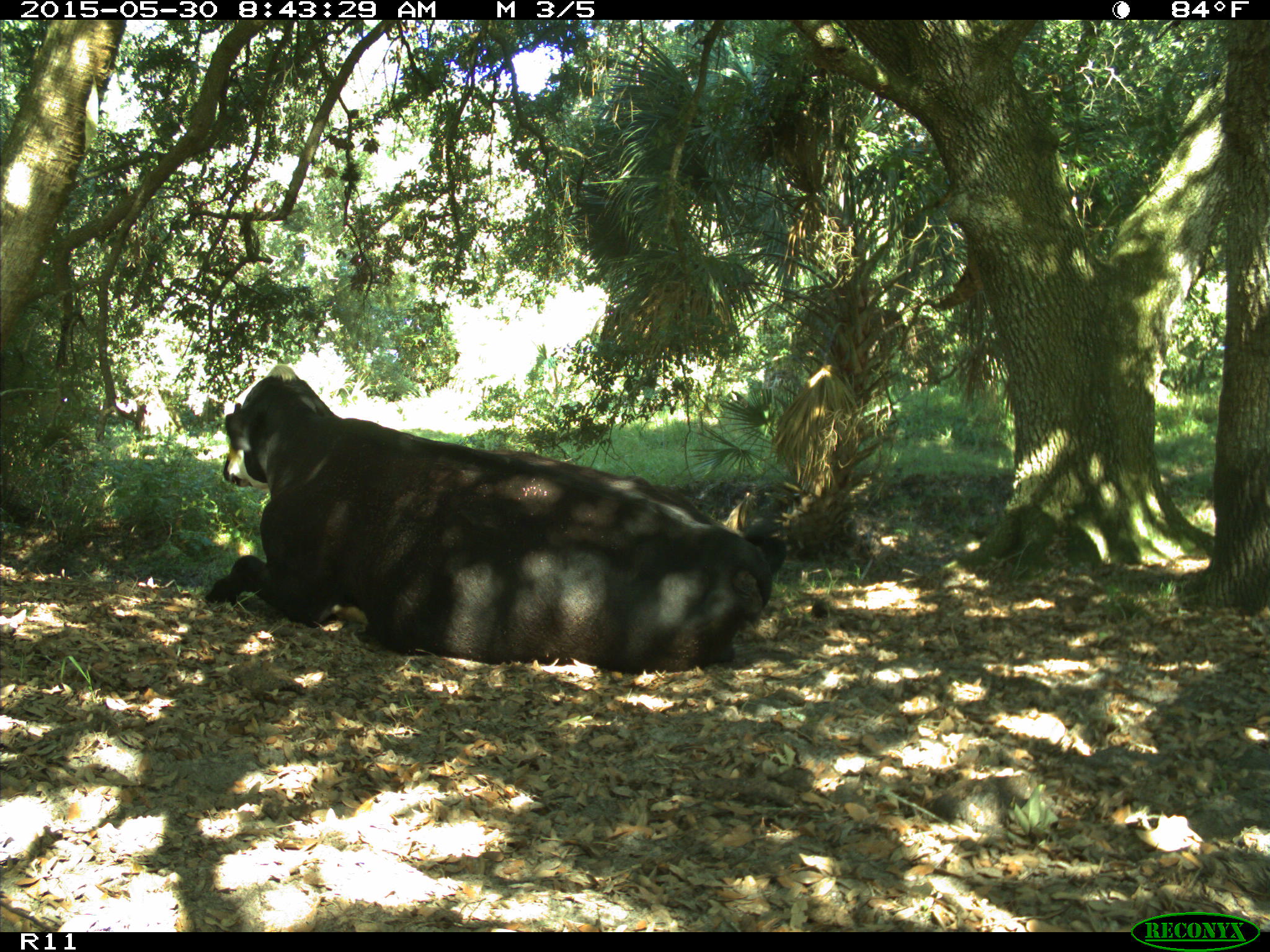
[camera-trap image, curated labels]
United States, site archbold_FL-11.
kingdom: Animalia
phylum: Chordata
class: Mammalia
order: Artiodactyla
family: Bovidae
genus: Bos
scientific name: Bos taurus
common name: domestic cow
Bos taurus (domestic cow).